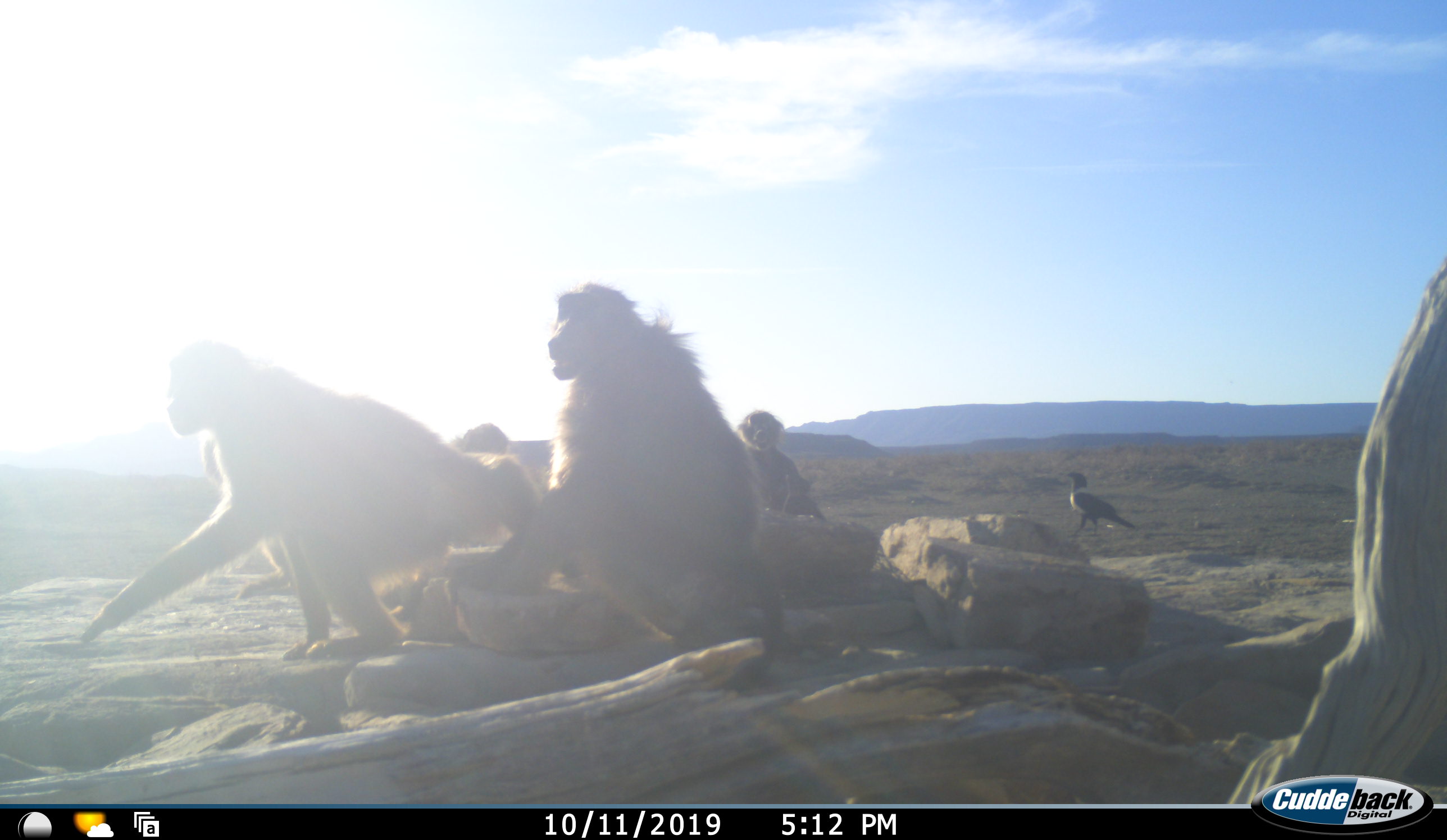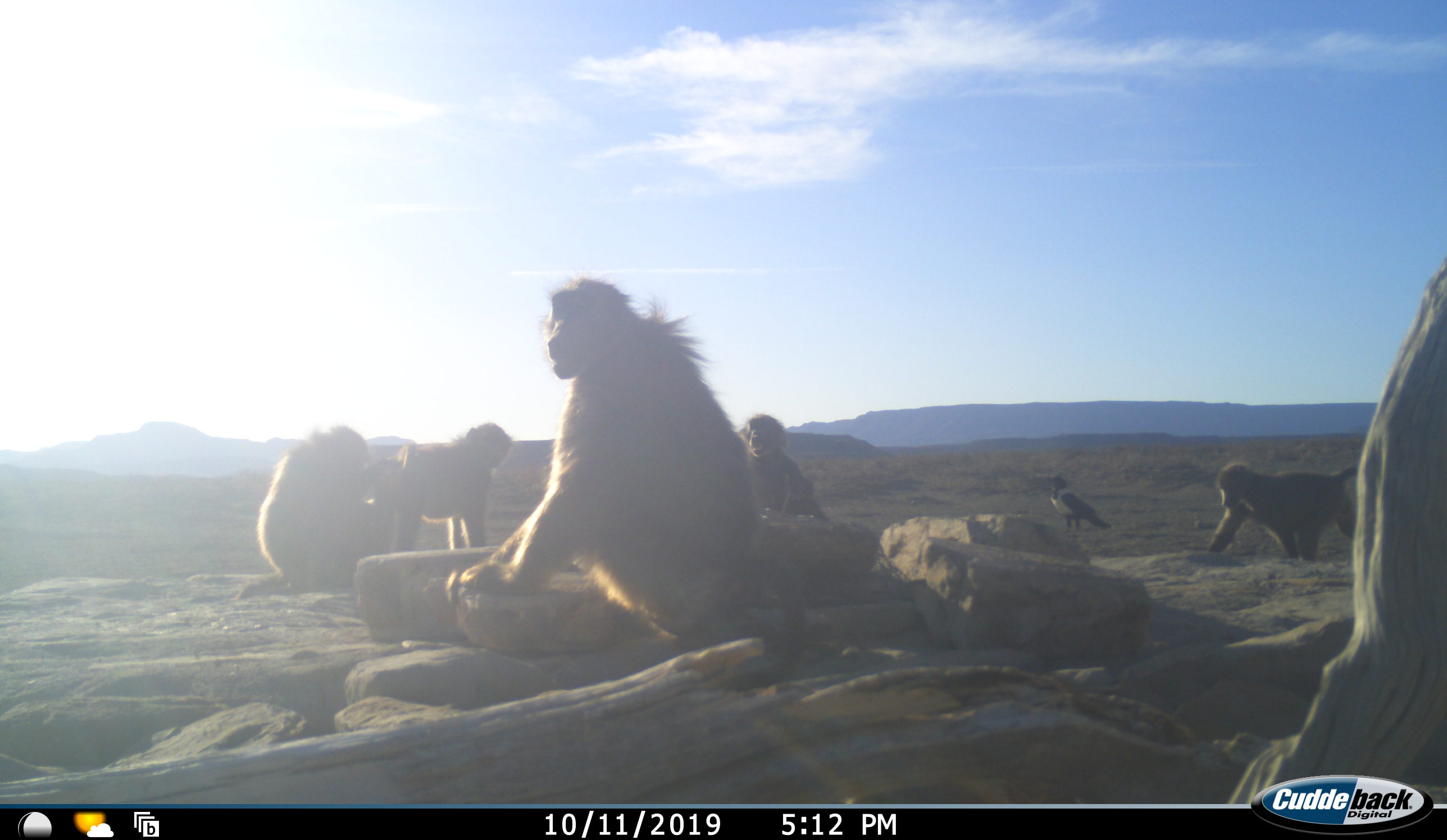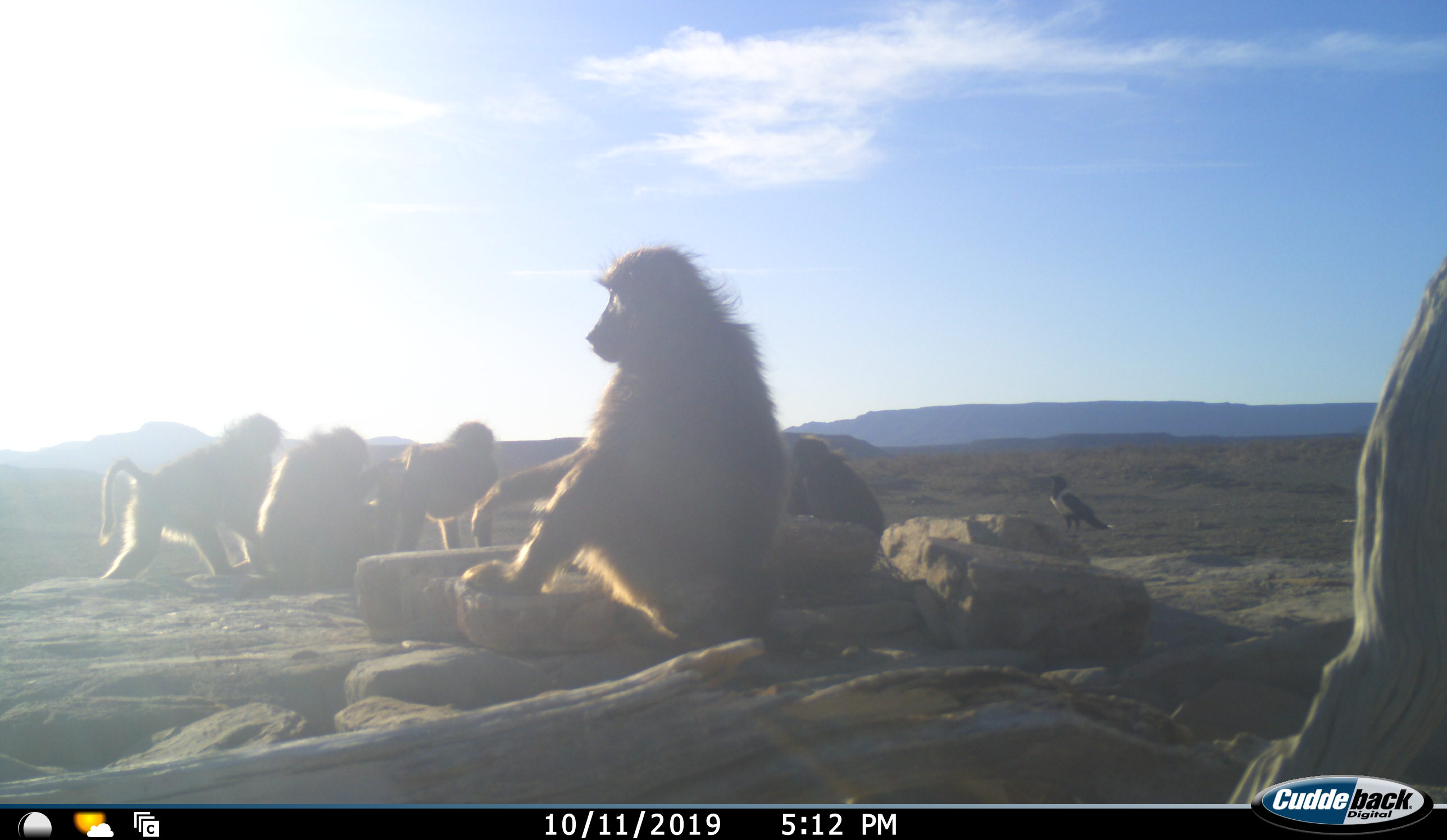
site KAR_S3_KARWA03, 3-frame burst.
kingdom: Animalia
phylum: Chordata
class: Mammalia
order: Primates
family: Cercopithecidae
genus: Papio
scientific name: Papio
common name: baboon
Baboon (Papio), count 5. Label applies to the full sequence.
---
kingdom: Animalia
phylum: Chordata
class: Aves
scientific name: Aves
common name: bird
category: birdother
Birdother (bird) (Aves), count 1. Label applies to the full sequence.